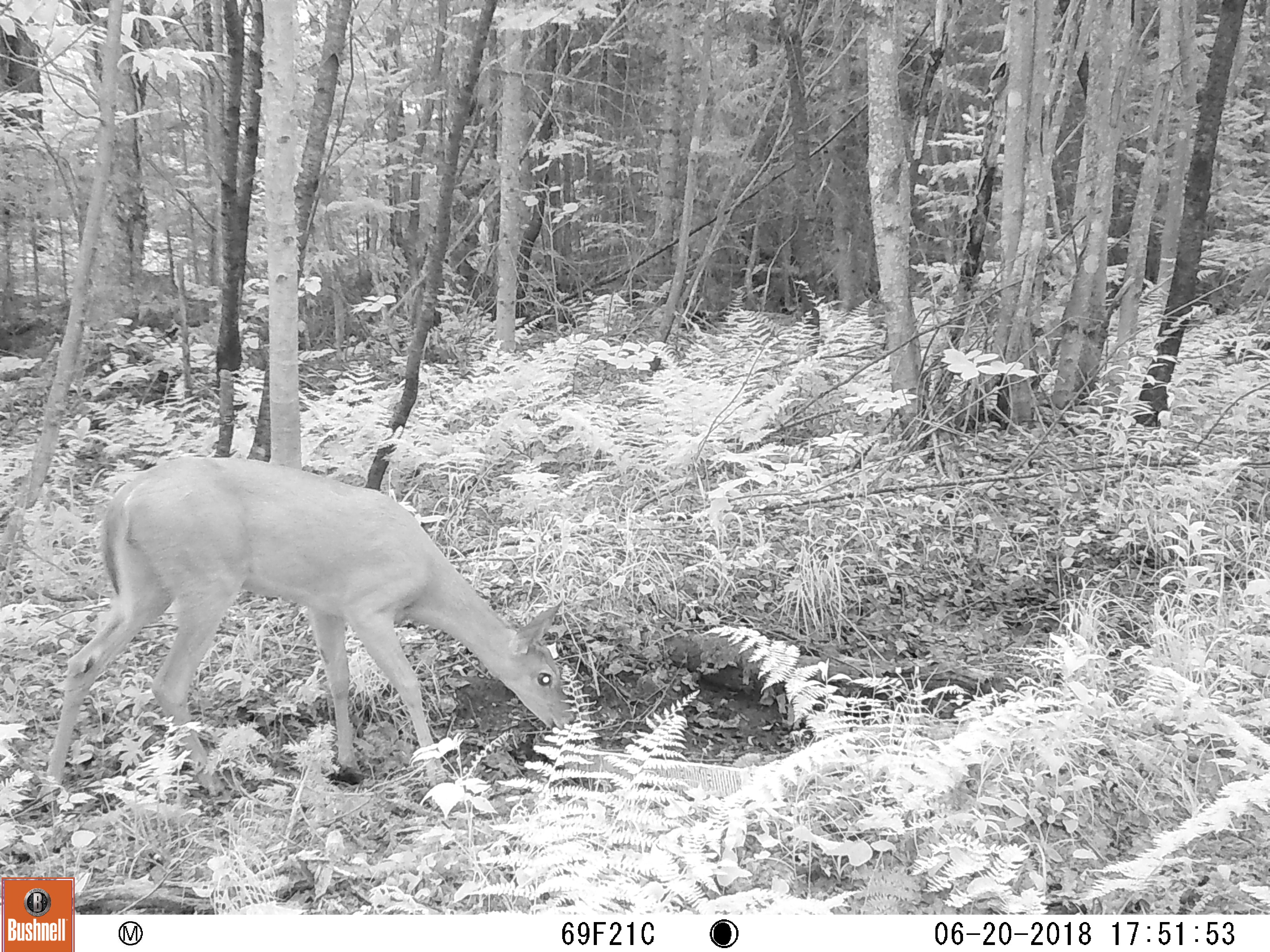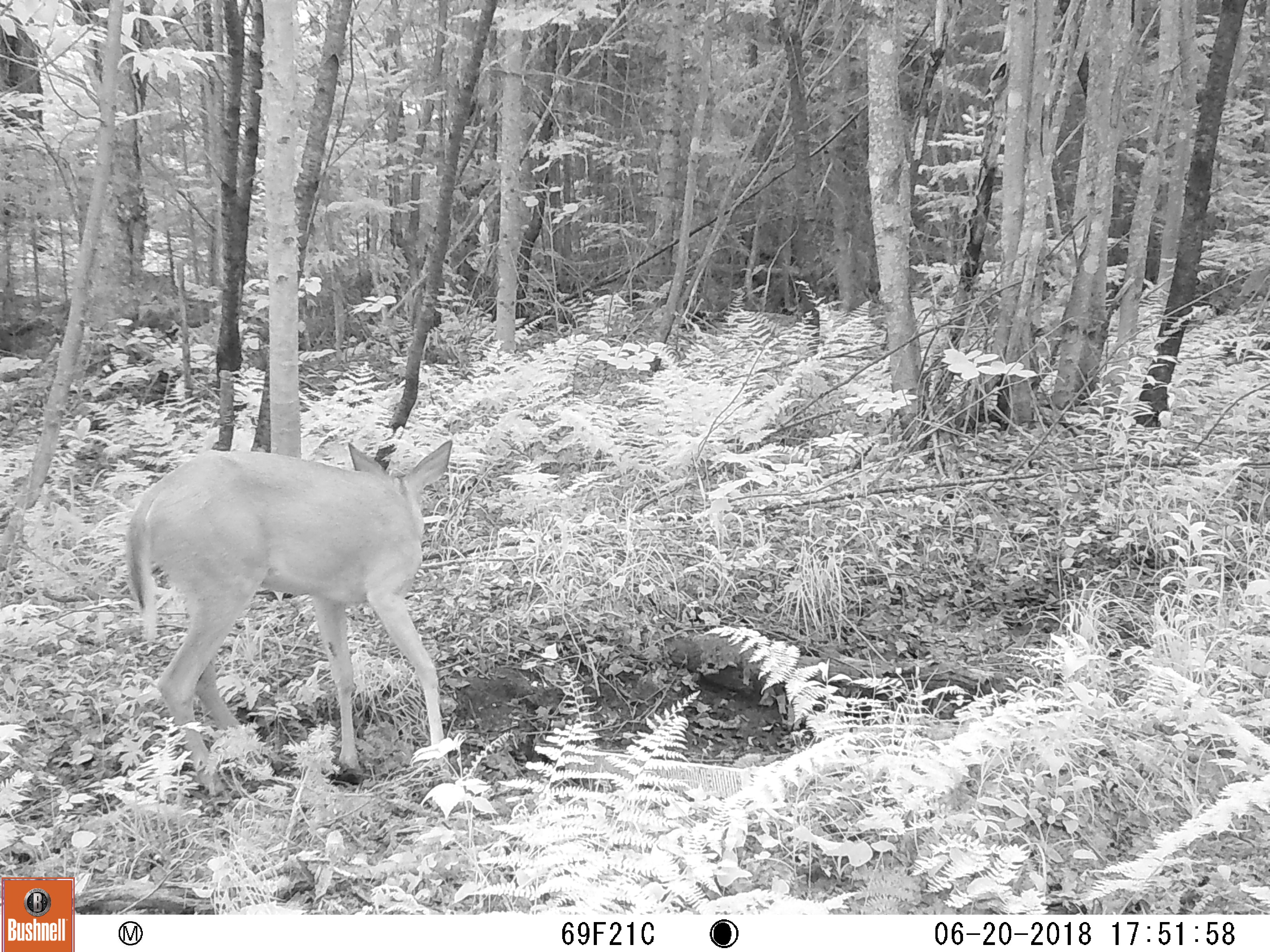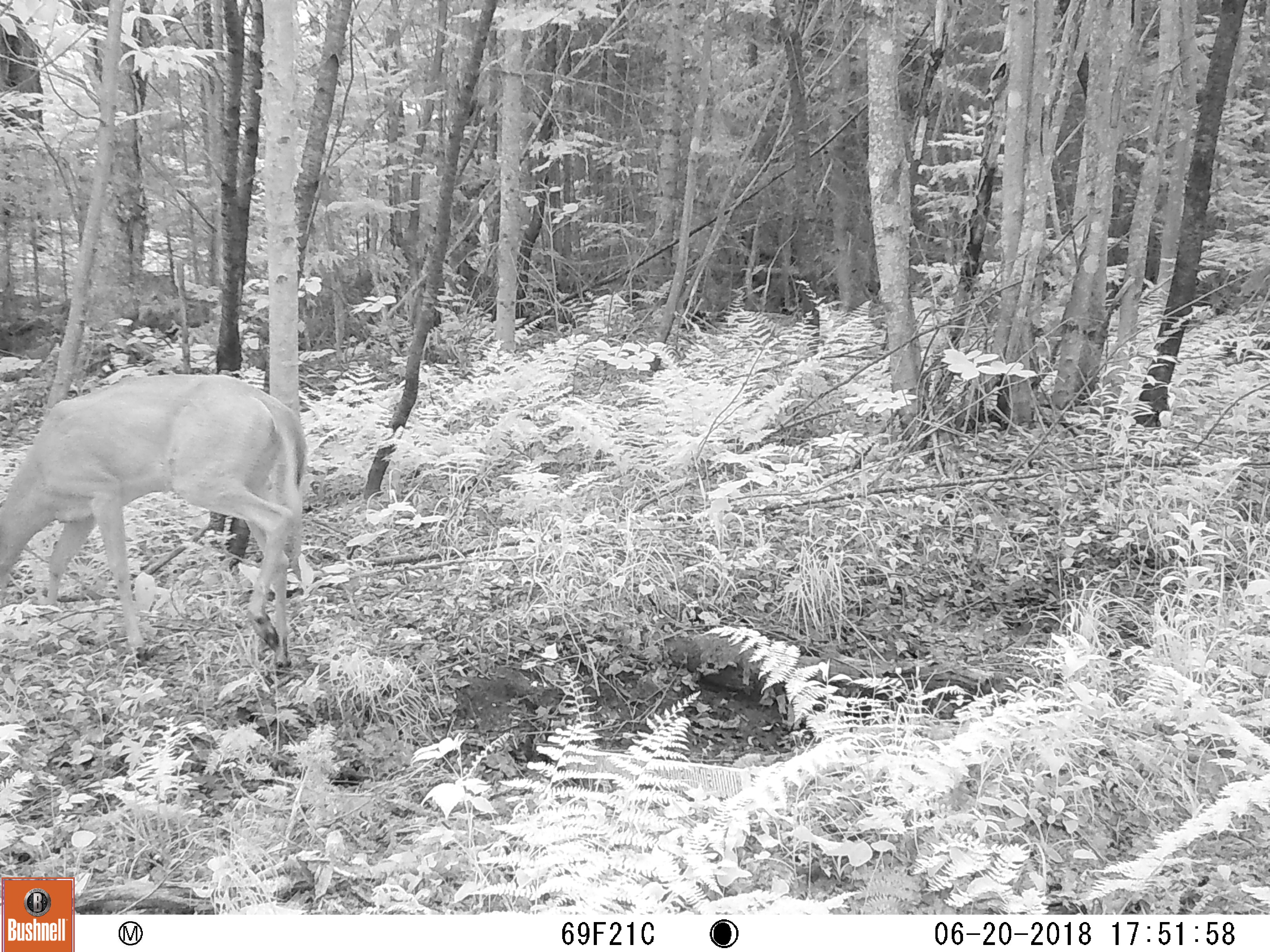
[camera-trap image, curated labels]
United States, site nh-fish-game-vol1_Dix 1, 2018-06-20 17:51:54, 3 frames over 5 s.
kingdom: Animalia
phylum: Chordata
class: Mammalia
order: Artiodactyla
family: Cervidae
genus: Odocoileus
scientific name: Odocoileus virginianus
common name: white-tailed deer